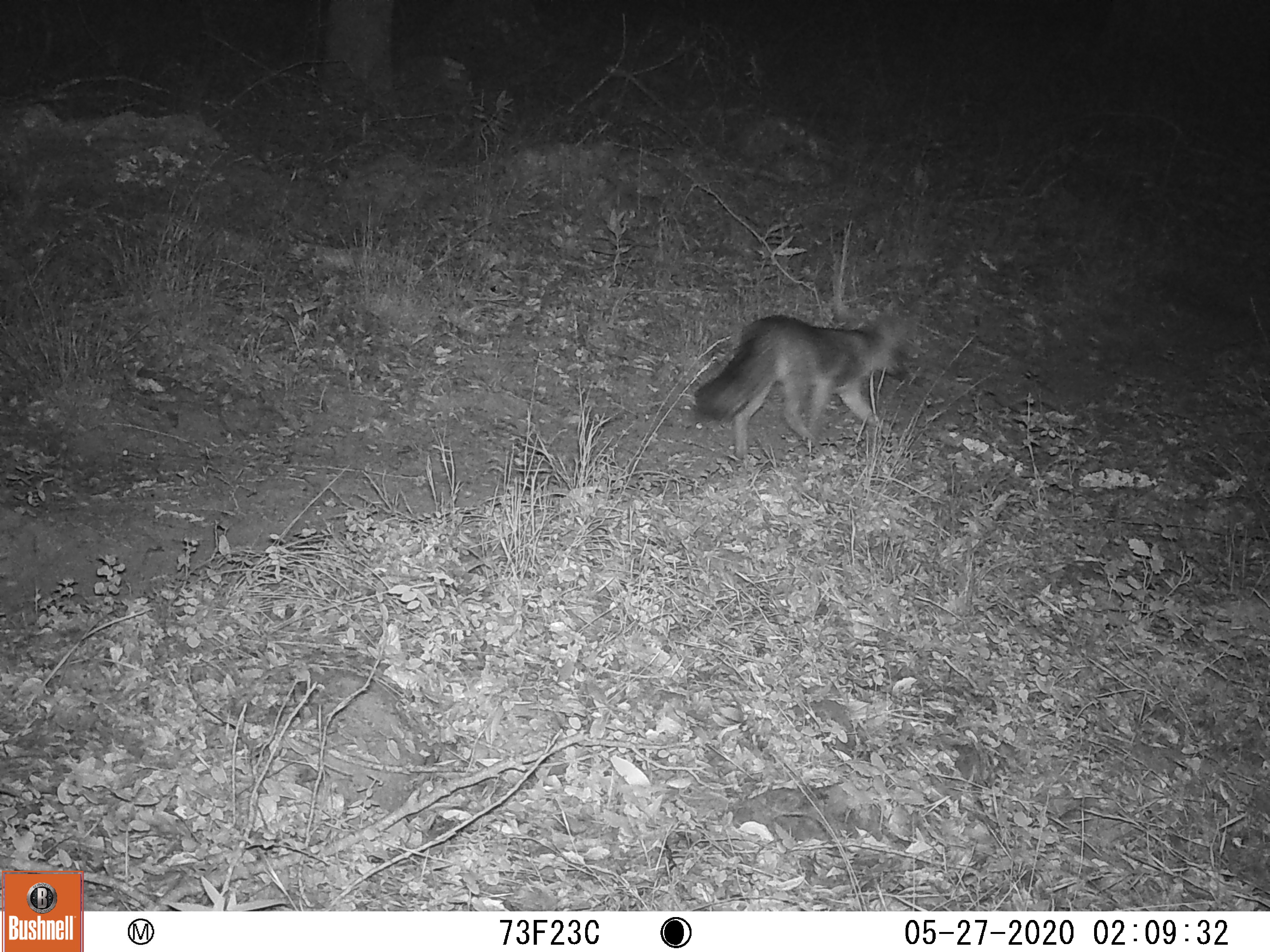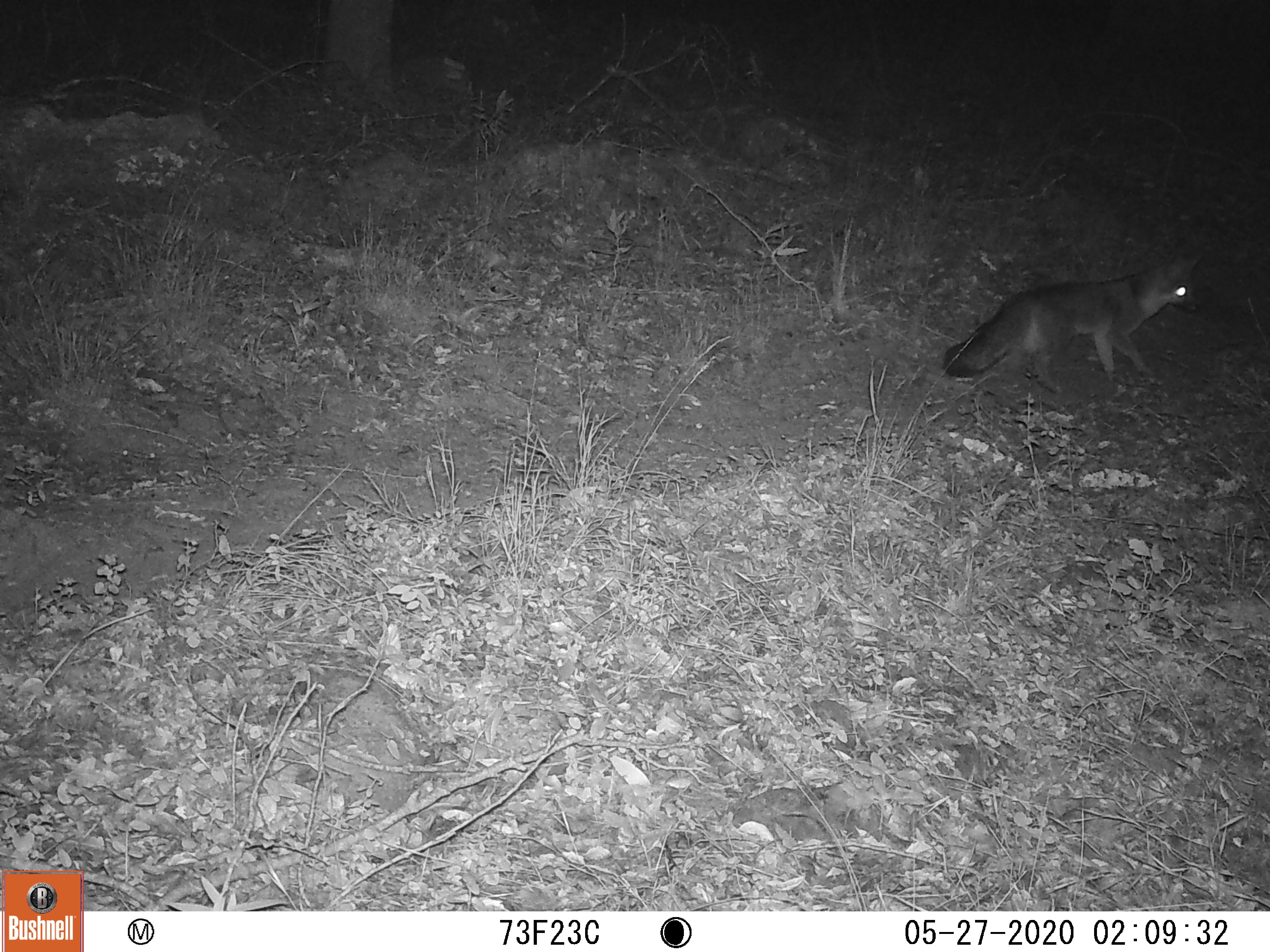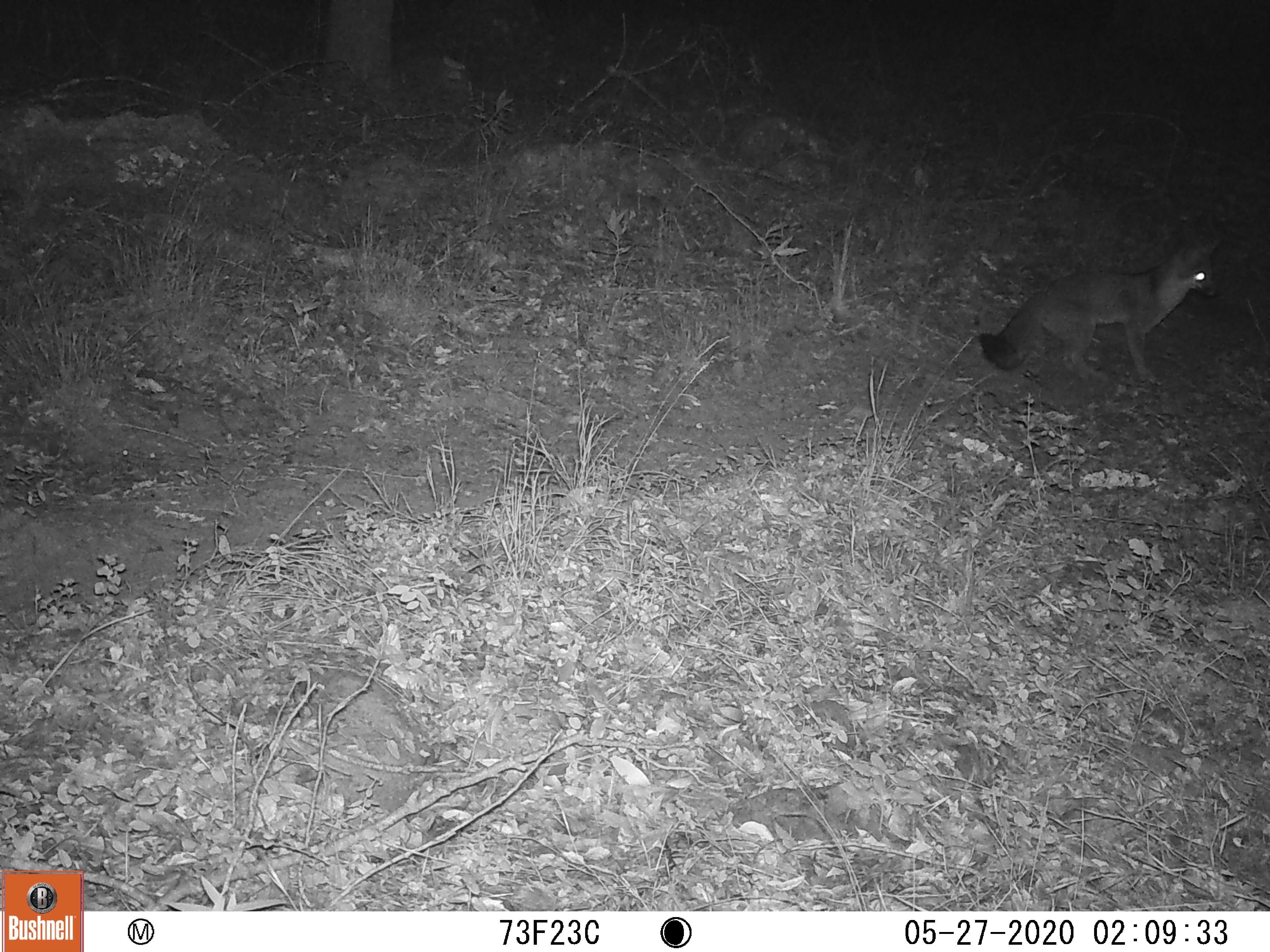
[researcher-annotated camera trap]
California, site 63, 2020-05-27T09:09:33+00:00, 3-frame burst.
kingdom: Animalia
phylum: Chordata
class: Mammalia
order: Carnivora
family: Canidae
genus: Urocyon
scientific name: Urocyon cinereoargenteus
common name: gray fox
Gray fox (Urocyon cinereoargenteus).